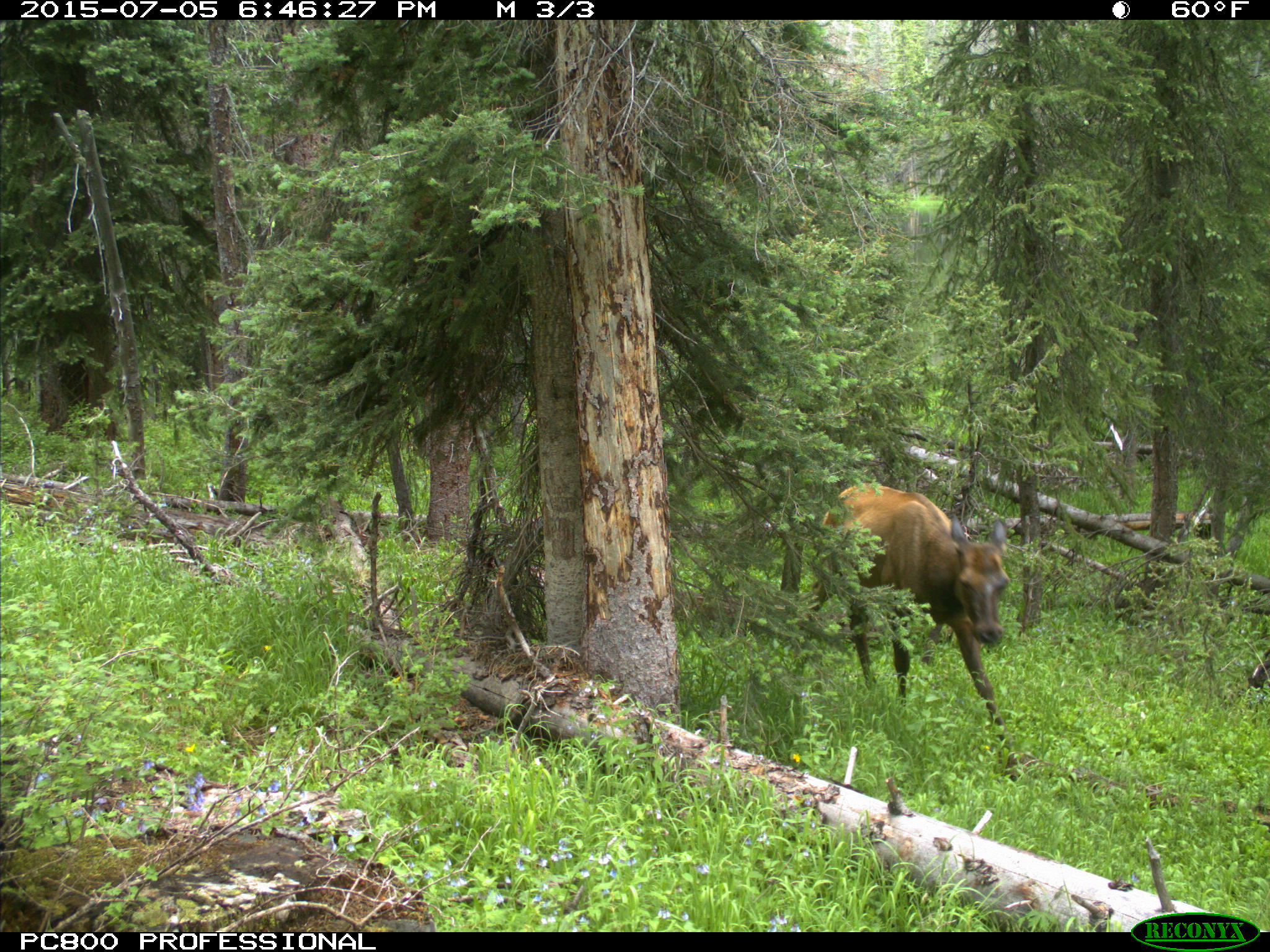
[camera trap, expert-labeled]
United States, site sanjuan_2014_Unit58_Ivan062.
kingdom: Animalia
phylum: Chordata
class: Mammalia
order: Artiodactyla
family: Cervidae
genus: Cervus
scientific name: Cervus elaphus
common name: red deer